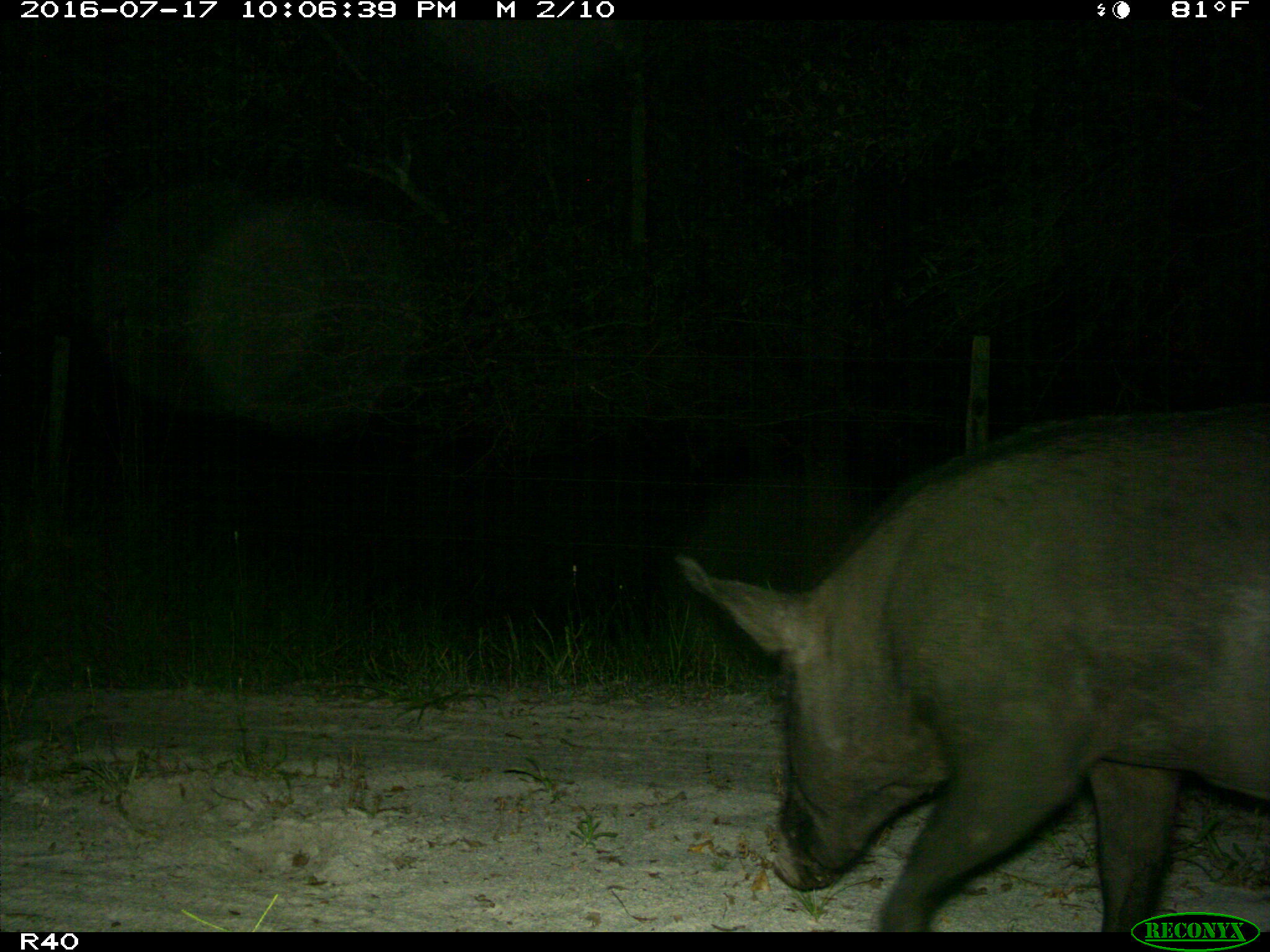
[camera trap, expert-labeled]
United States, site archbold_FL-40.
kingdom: Animalia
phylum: Chordata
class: Mammalia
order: Artiodactyla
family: Suidae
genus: Sus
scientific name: Sus scrofa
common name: wild boar